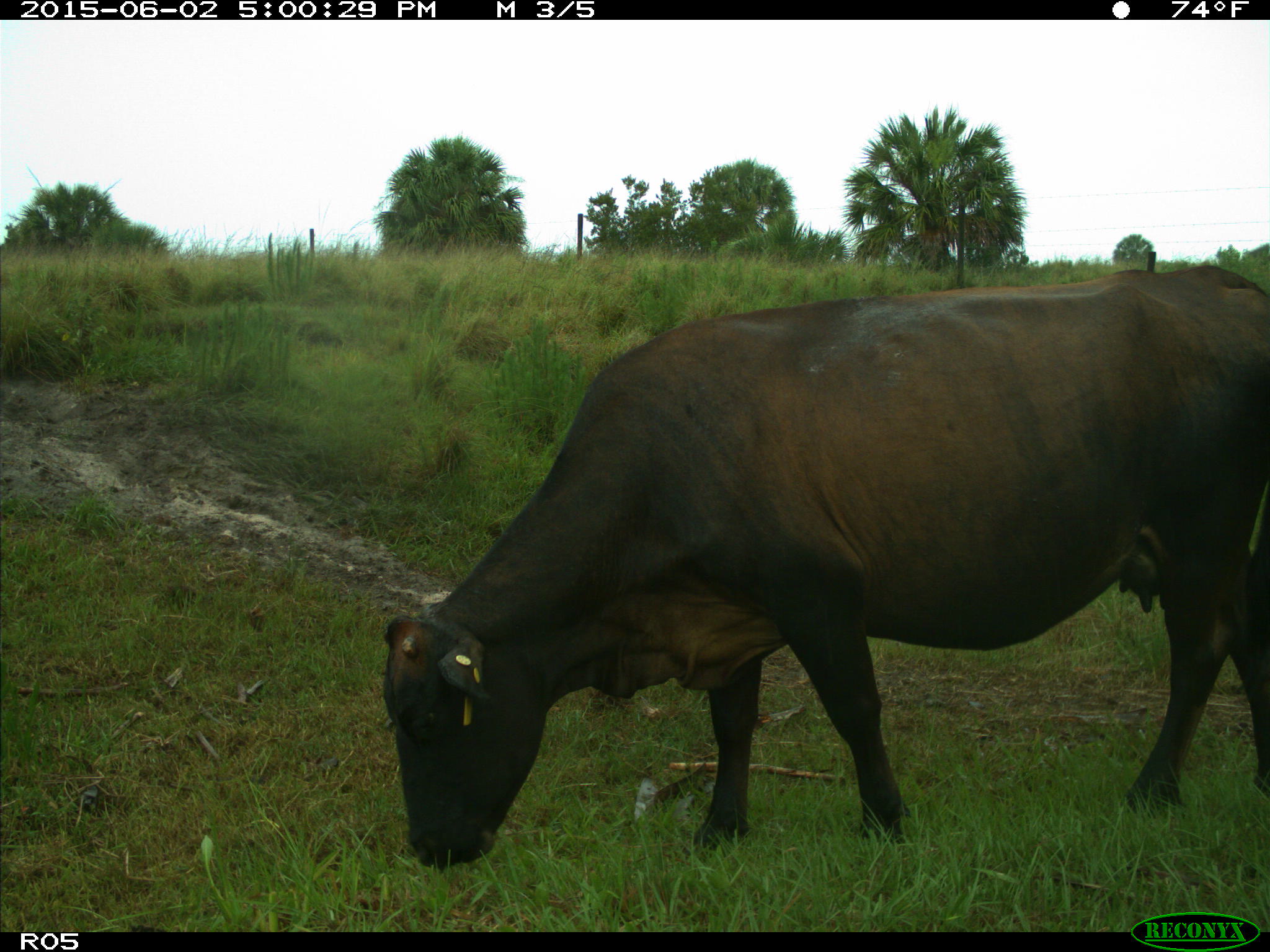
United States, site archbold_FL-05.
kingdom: Animalia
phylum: Chordata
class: Mammalia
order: Artiodactyla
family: Bovidae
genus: Bos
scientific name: Bos taurus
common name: domestic cow